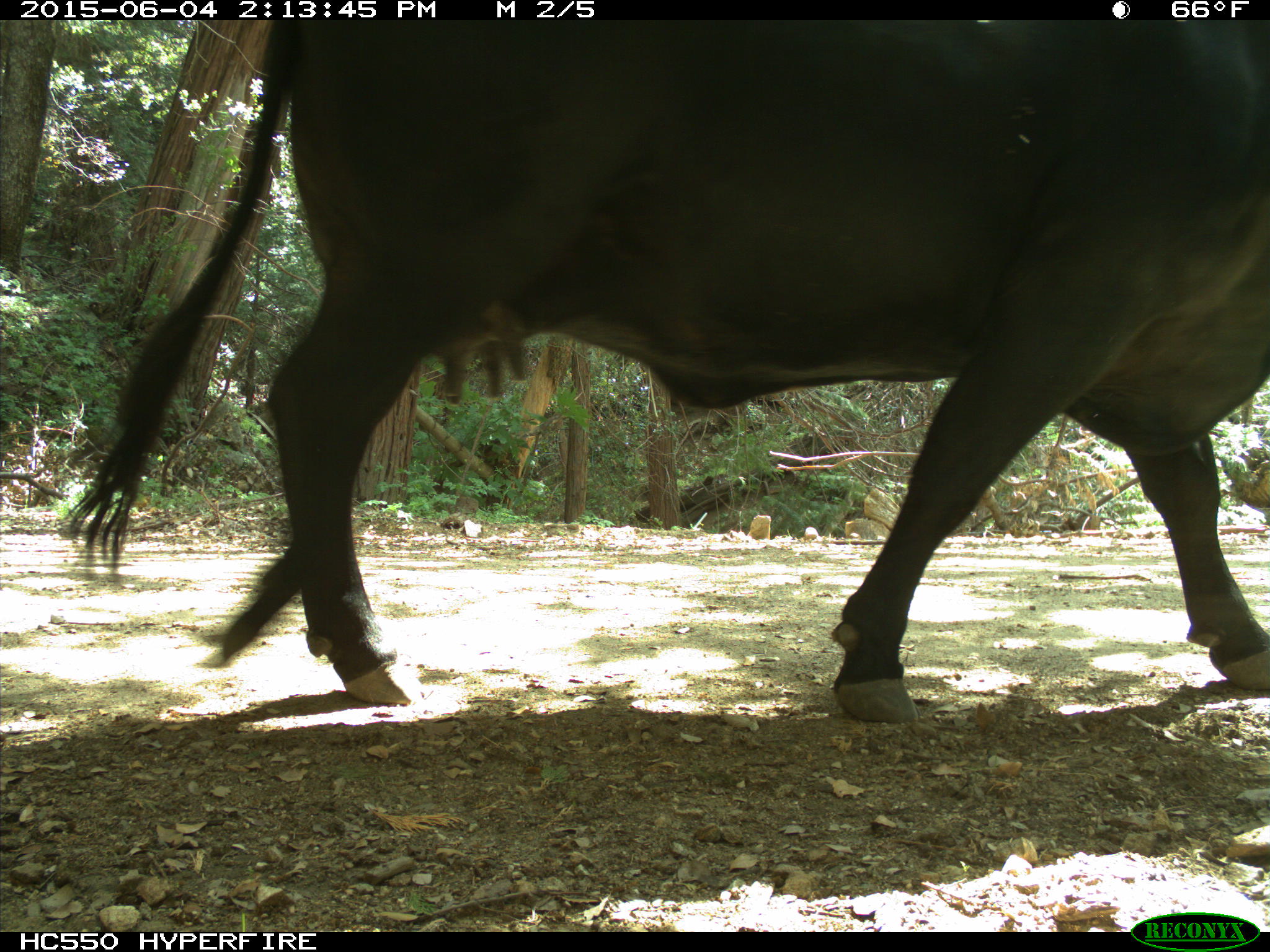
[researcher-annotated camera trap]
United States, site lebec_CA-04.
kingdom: Animalia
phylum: Chordata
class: Mammalia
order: Artiodactyla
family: Bovidae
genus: Bos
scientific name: Bos taurus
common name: domestic cow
Bos taurus (domestic cow).